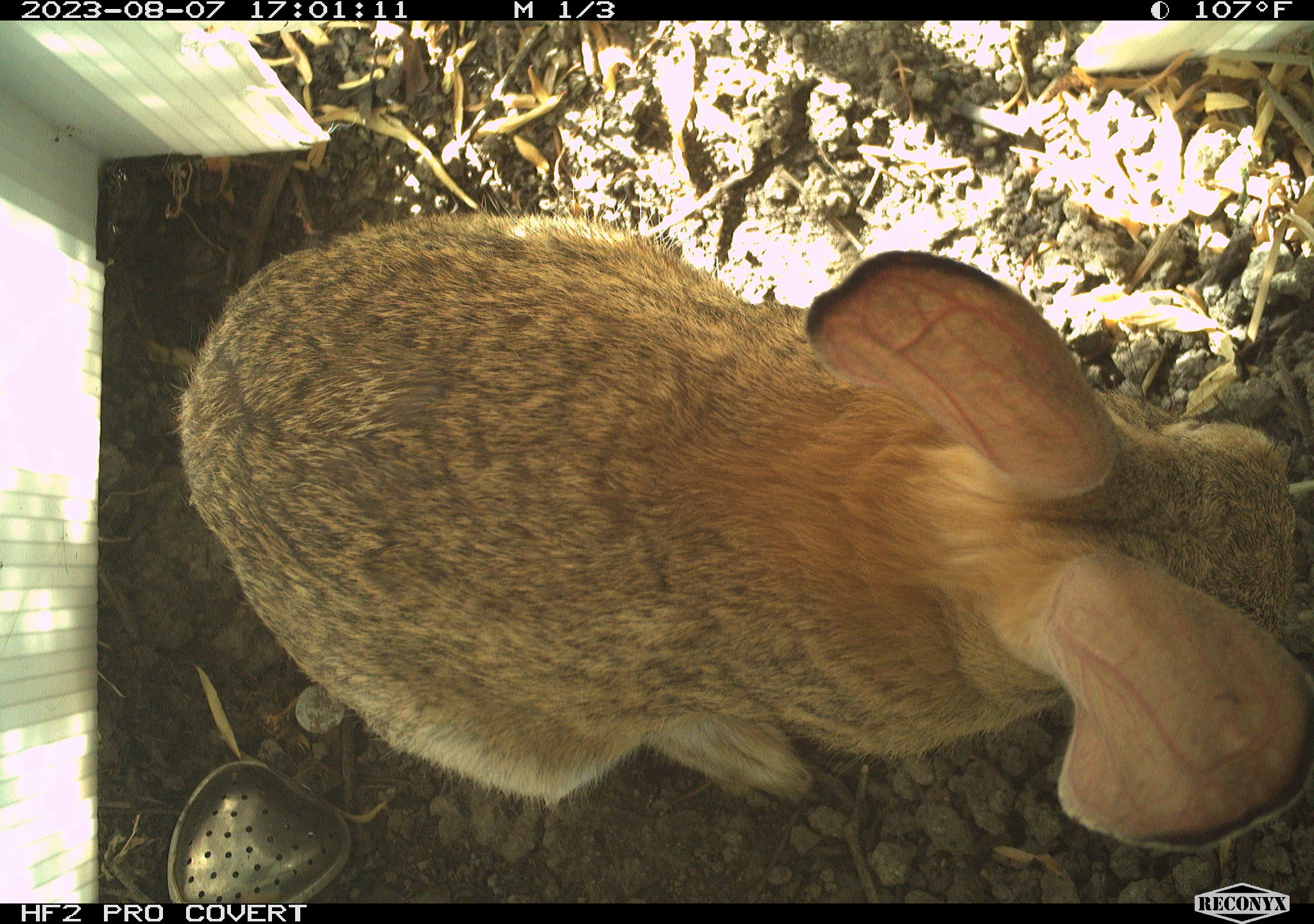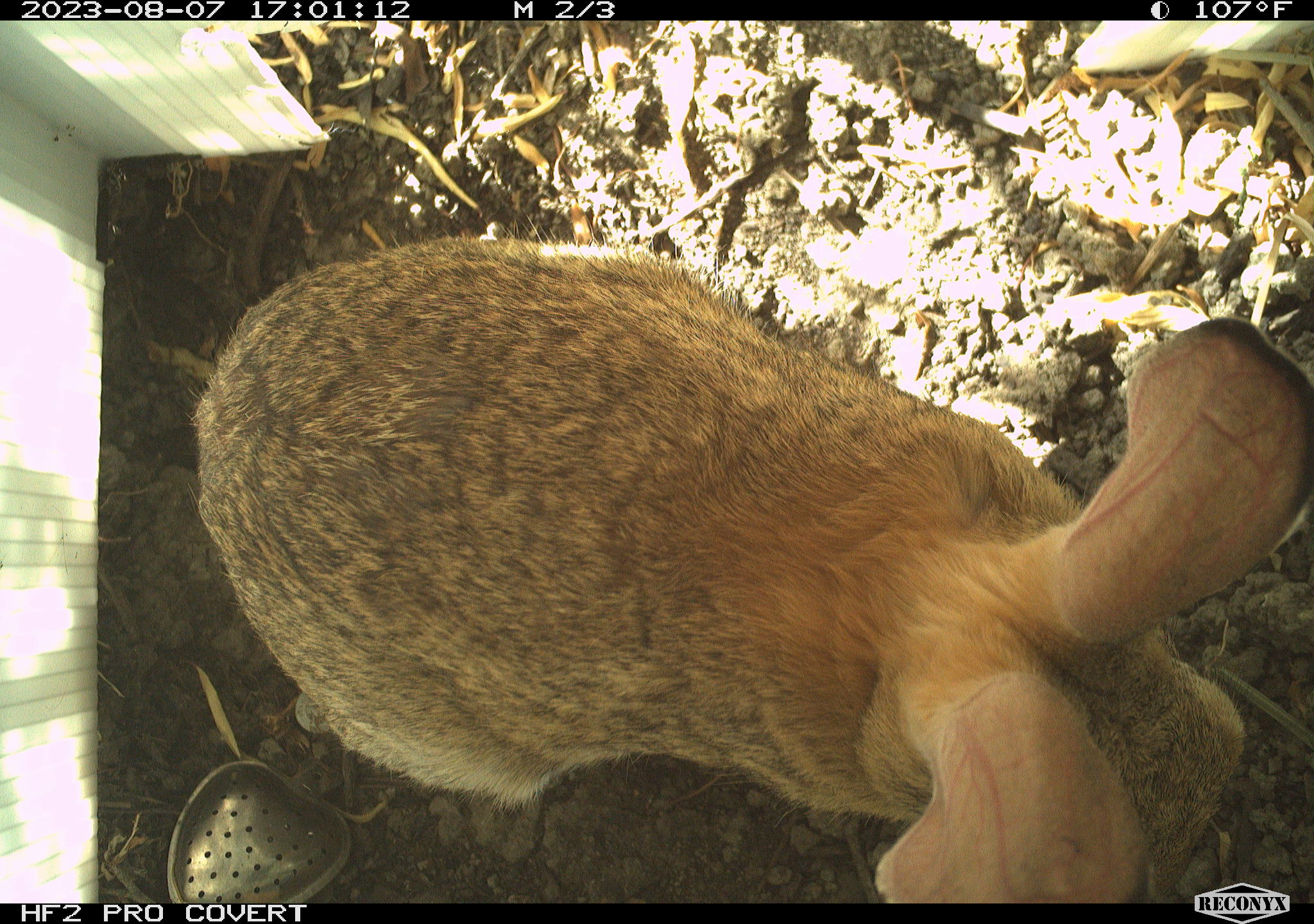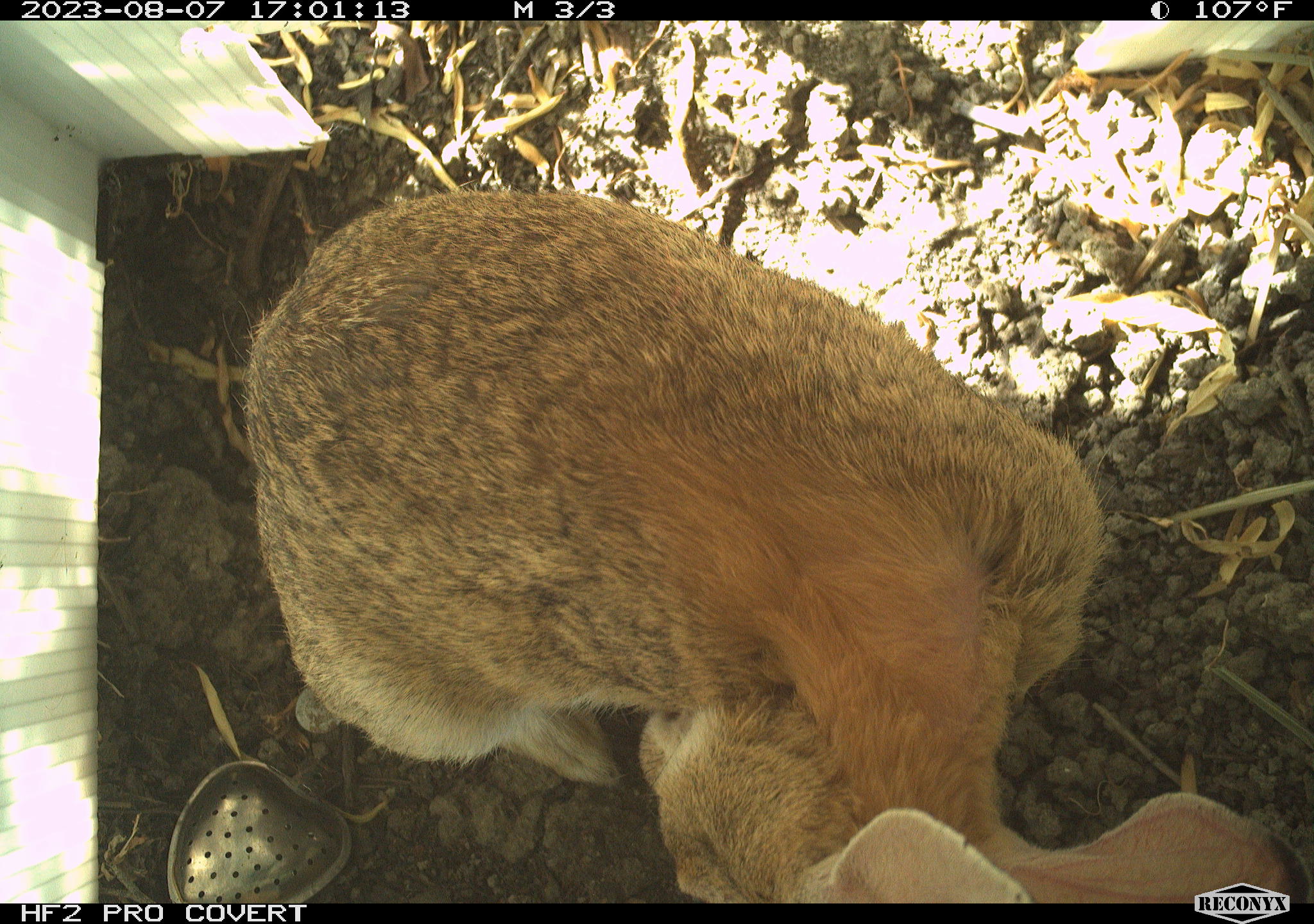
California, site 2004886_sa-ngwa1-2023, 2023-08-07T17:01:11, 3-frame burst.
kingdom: Animalia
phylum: Chordata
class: Mammalia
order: Lagomorpha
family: Leporidae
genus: Sylvilagus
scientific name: Sylvilagus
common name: cottontail rabbits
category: sylvilagus species